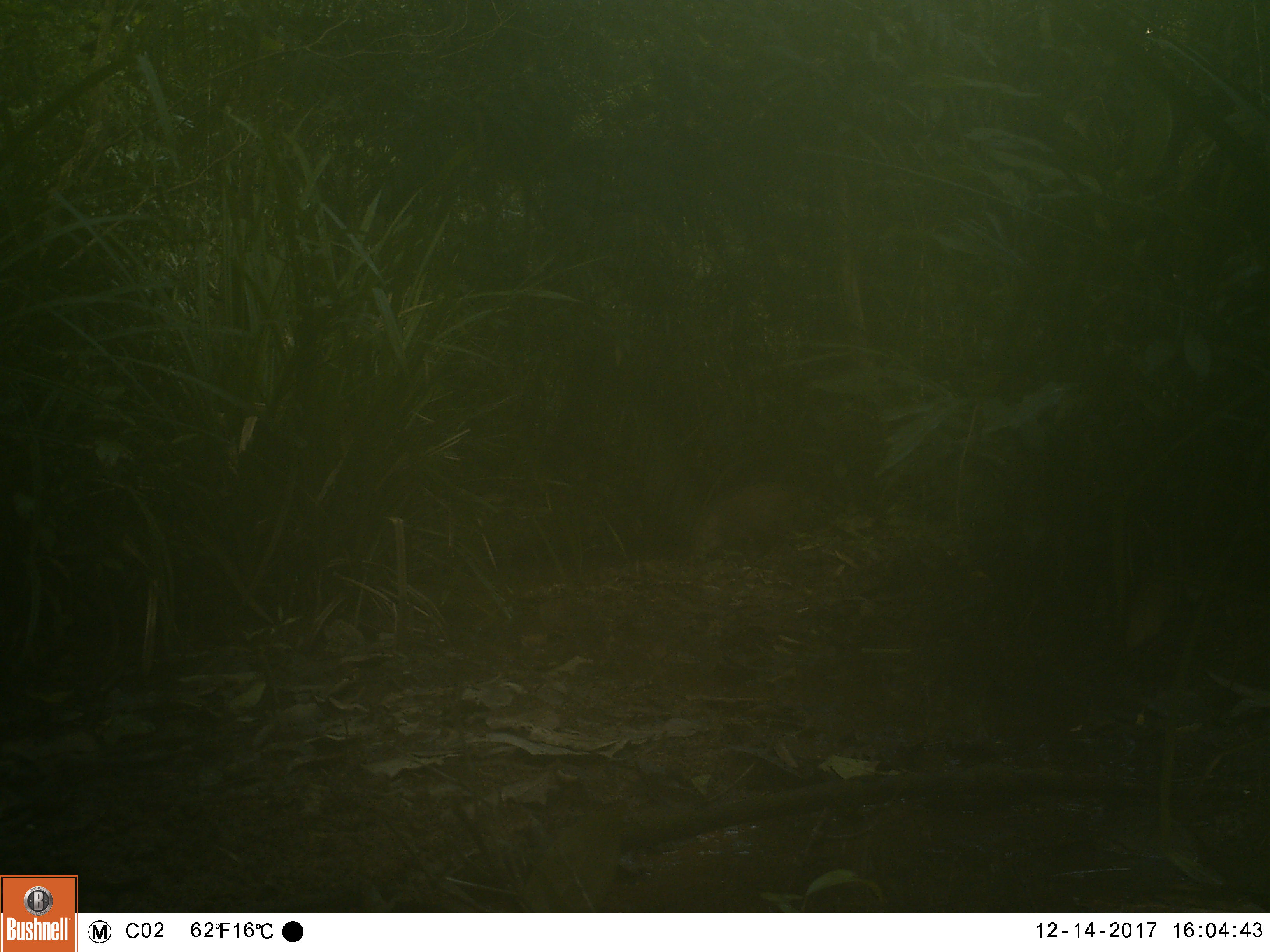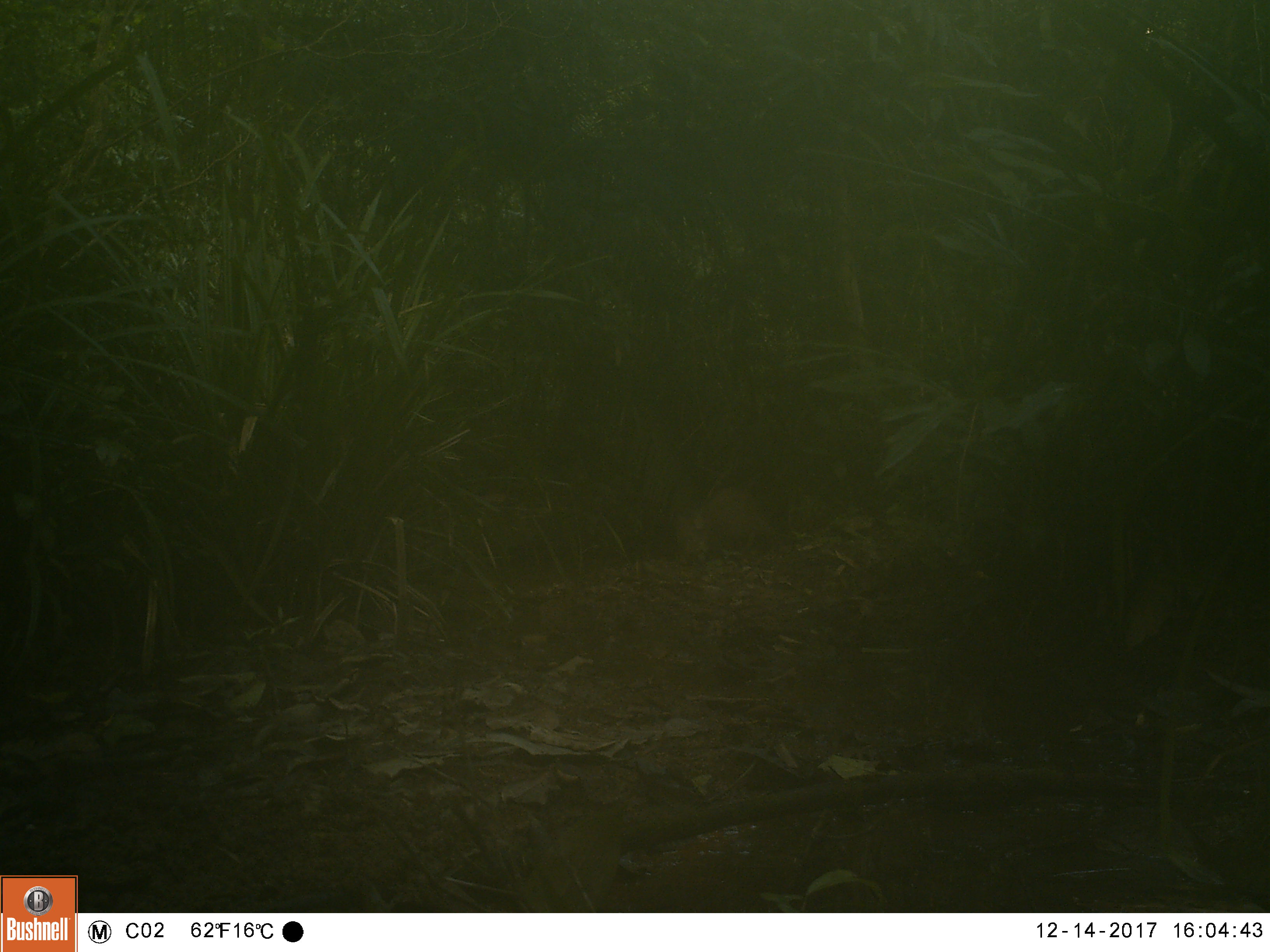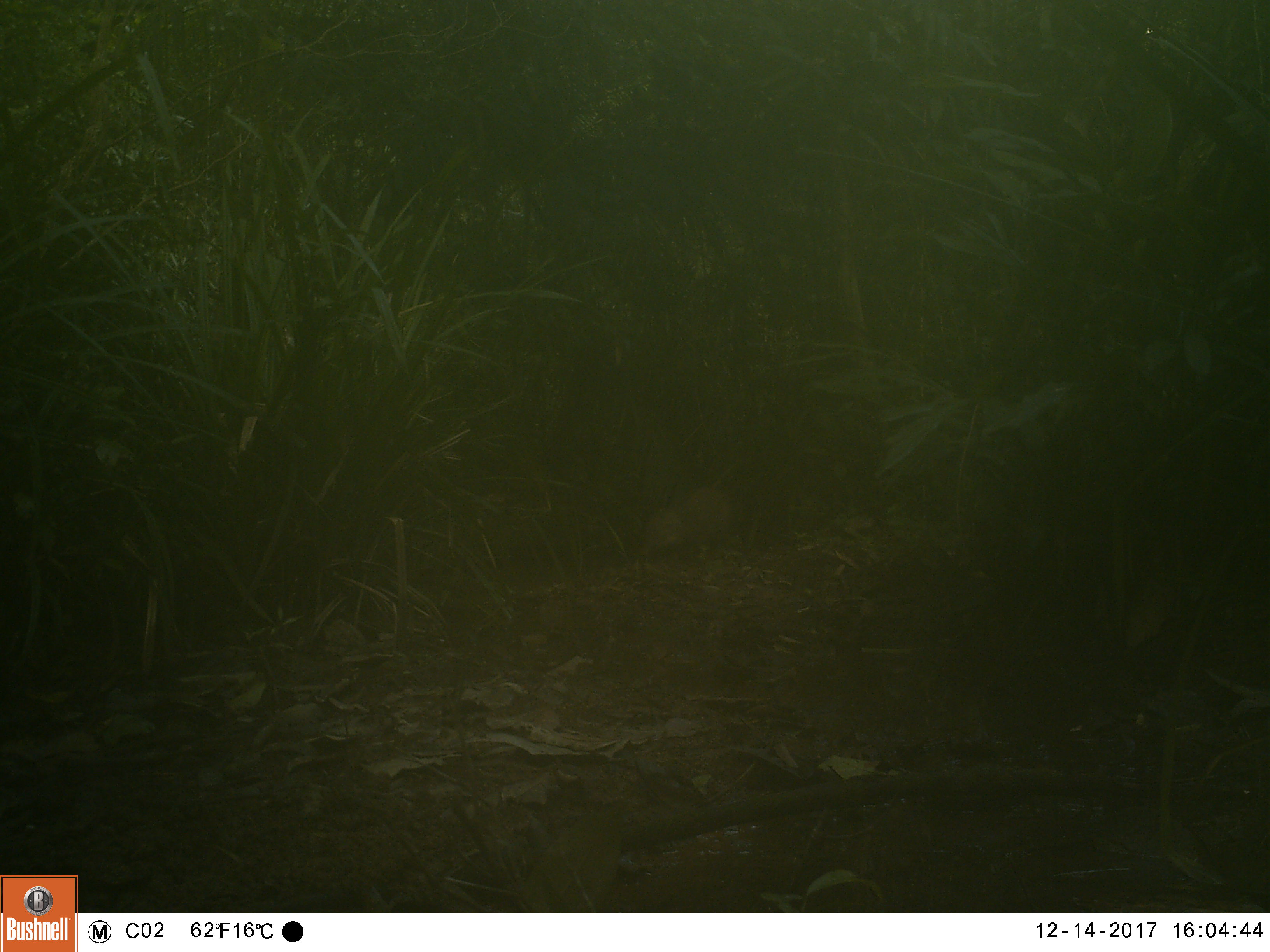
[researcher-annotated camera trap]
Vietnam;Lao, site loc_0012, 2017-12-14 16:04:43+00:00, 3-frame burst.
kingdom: Animalia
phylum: Chordata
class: Mammalia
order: Artiodactyla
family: Suidae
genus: Sus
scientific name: Sus scrofa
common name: eurasian wild pig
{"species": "eurasian wild pig (Sus scrofa)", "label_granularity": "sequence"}